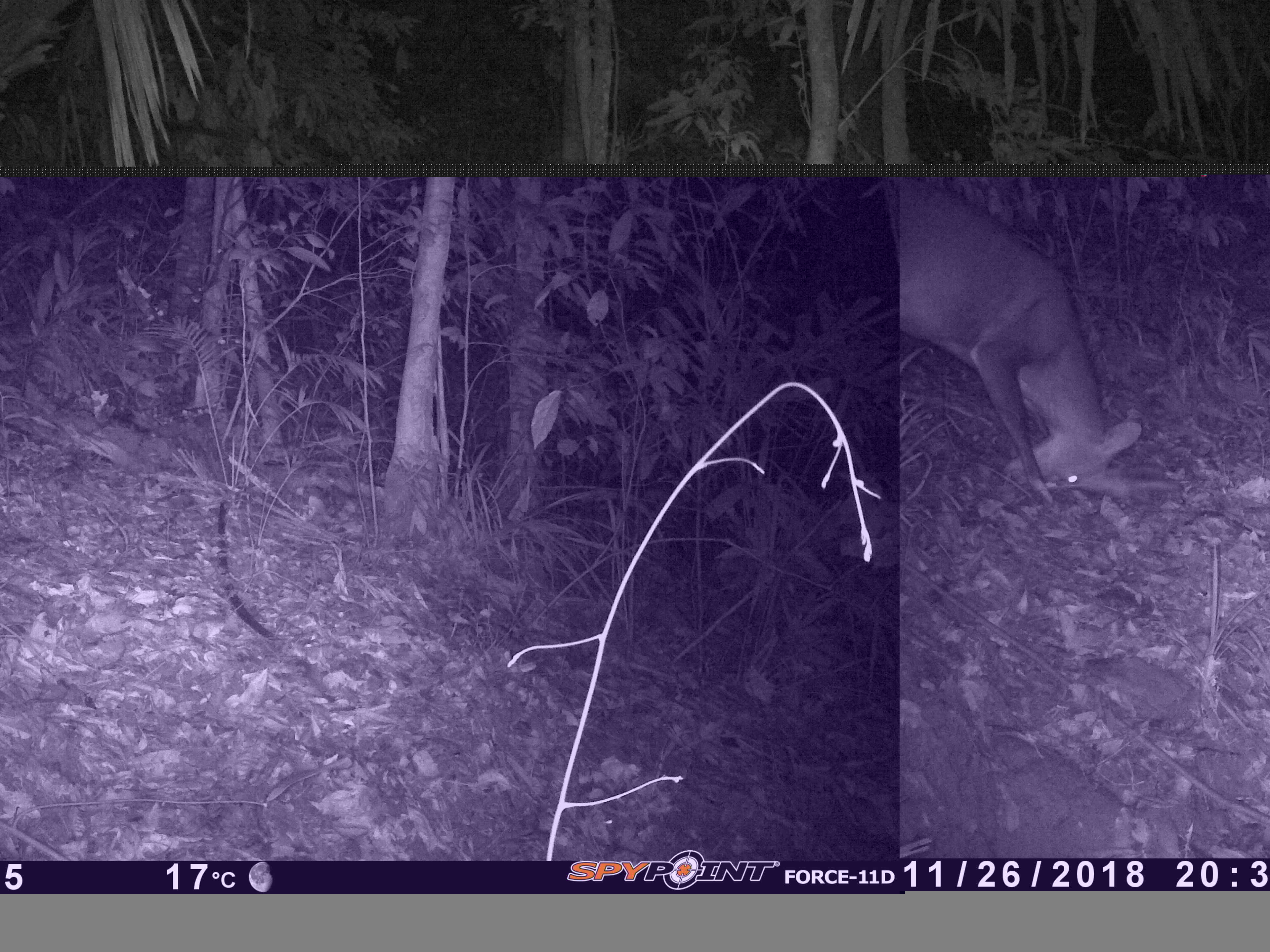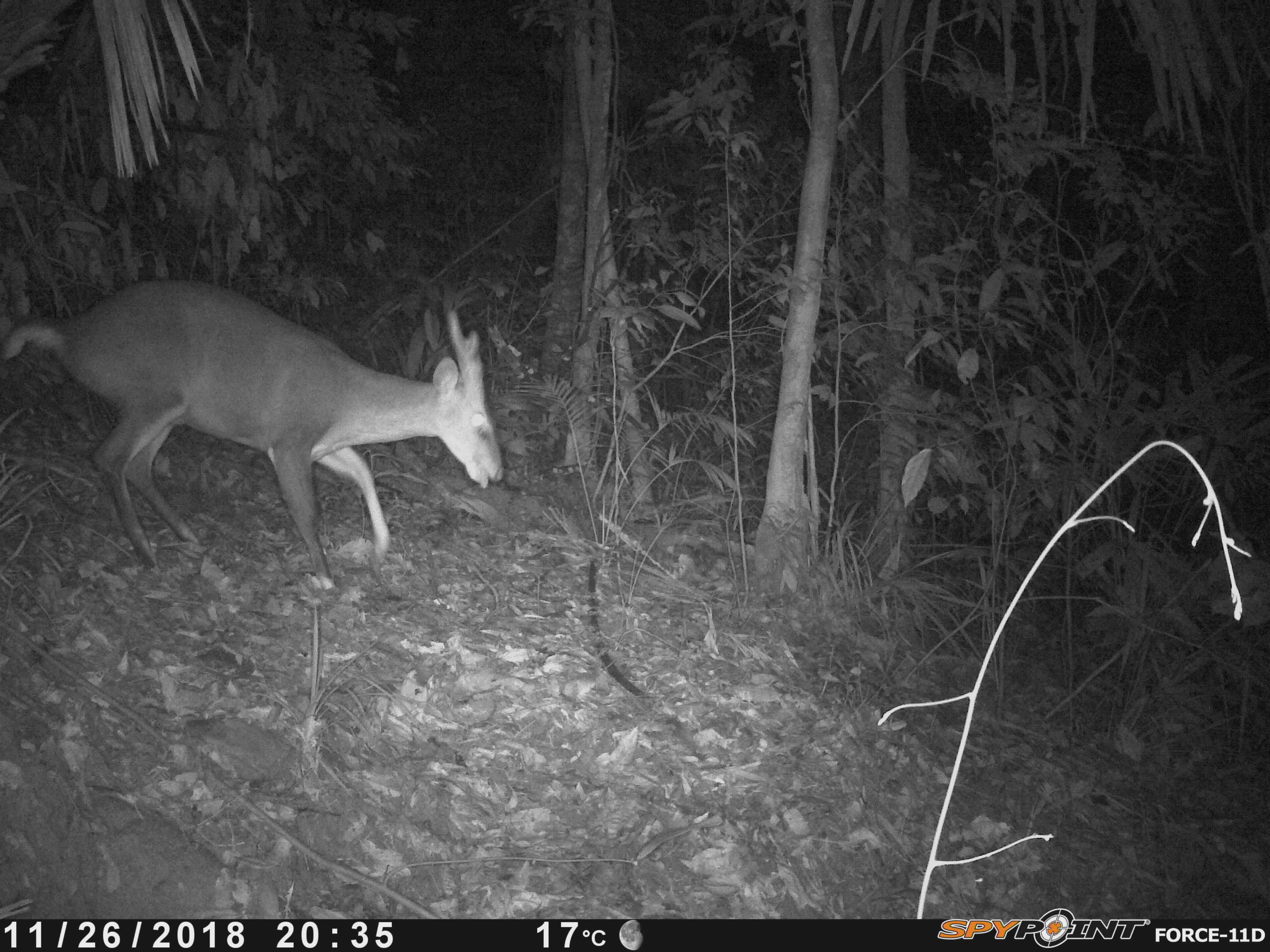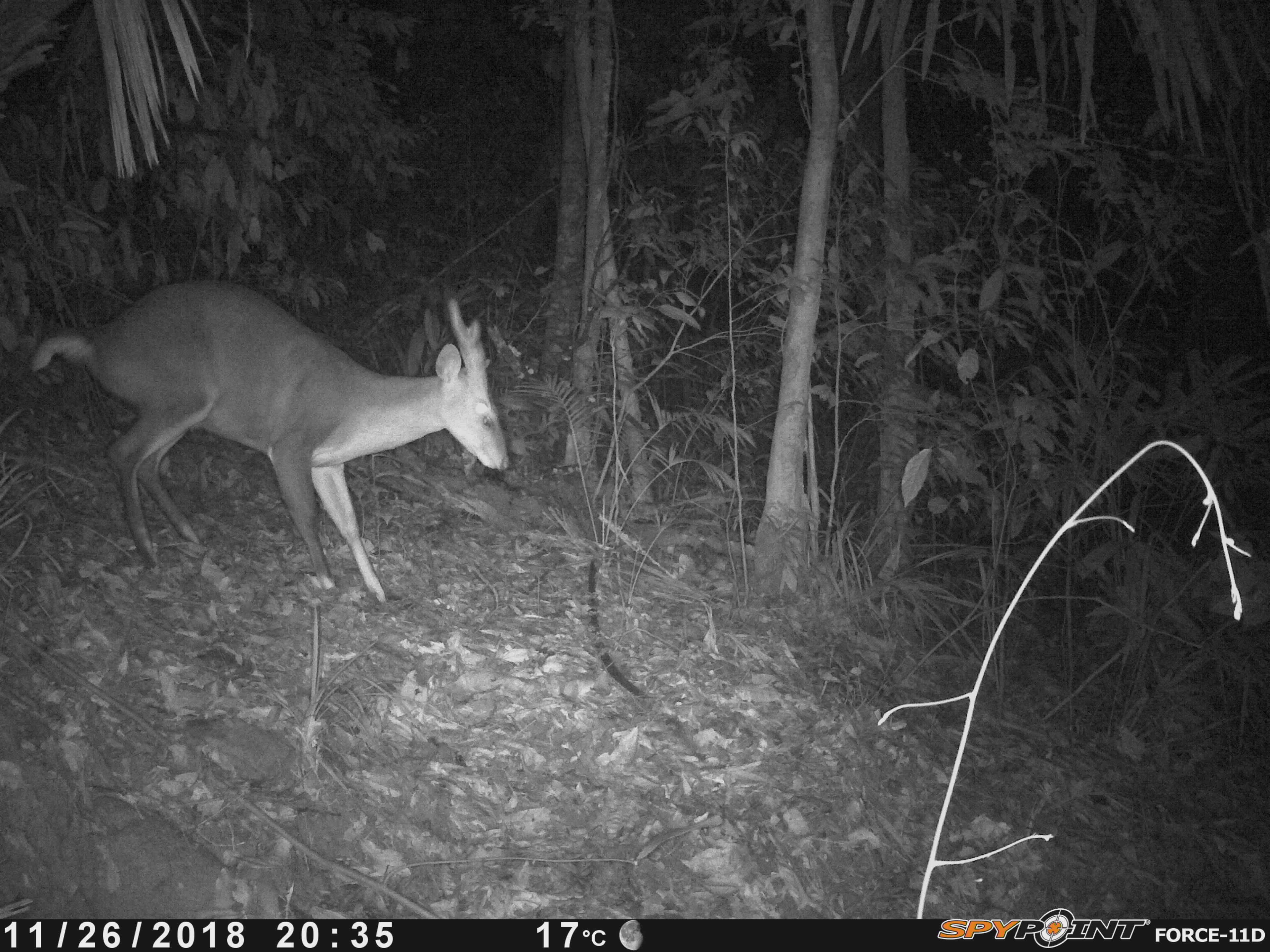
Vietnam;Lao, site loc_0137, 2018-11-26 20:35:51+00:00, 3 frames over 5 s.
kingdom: Animalia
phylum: Chordata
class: Mammalia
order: Artiodactyla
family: Cervidae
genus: Muntiacus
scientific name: Muntiacus vuquangensis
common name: large-antlered muntjac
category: large antlered muntjac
Large antlered muntjac (large-antlered muntjac) (Muntiacus vuquangensis). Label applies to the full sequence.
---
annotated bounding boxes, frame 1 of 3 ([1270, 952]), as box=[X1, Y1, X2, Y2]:
large antlered muntjac: box=[899, 177, 1183, 504]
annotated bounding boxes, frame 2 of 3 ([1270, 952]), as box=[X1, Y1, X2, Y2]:
large antlered muntjac: box=[0, 279, 506, 589]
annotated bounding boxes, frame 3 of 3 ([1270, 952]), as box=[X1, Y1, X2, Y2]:
large antlered muntjac: box=[28, 278, 510, 606]